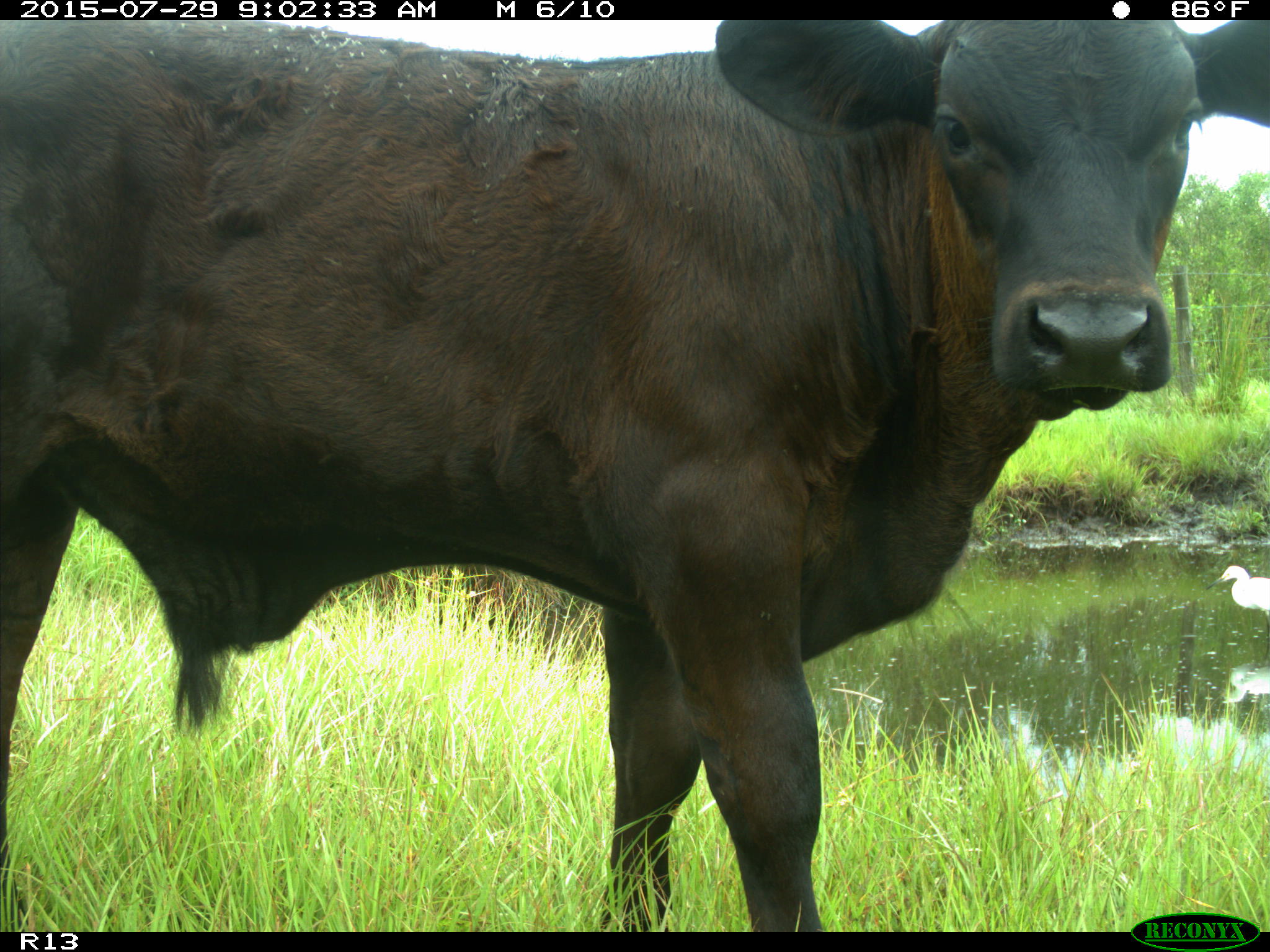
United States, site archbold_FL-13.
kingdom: Animalia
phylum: Chordata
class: Mammalia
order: Artiodactyla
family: Bovidae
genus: Bos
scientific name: Bos taurus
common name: domestic cow